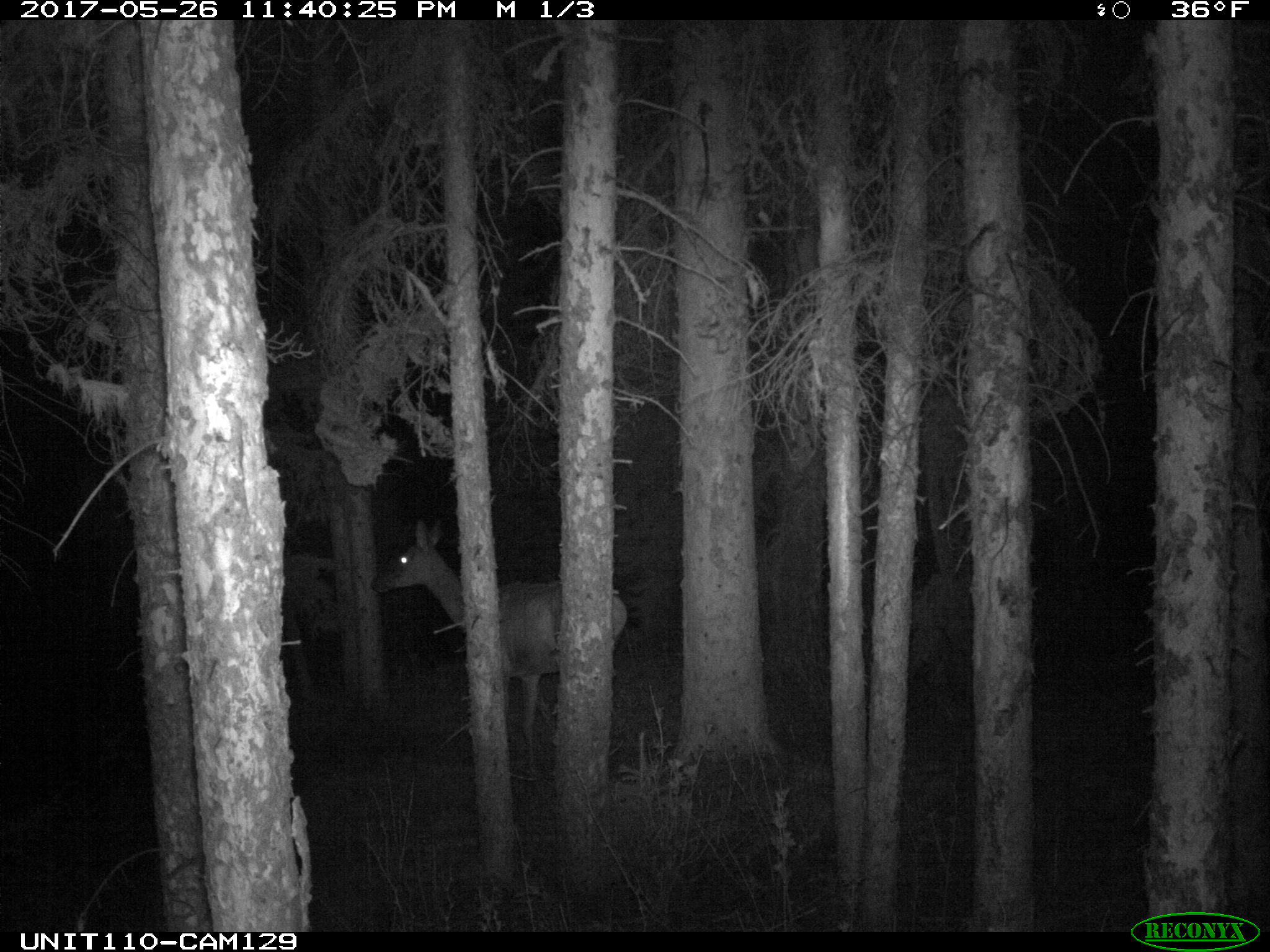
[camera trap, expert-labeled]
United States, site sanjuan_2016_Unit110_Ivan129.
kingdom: Animalia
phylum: Chordata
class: Mammalia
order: Artiodactyla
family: Cervidae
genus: Cervus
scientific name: Cervus elaphus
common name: red deer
Cervus elaphus (red deer).